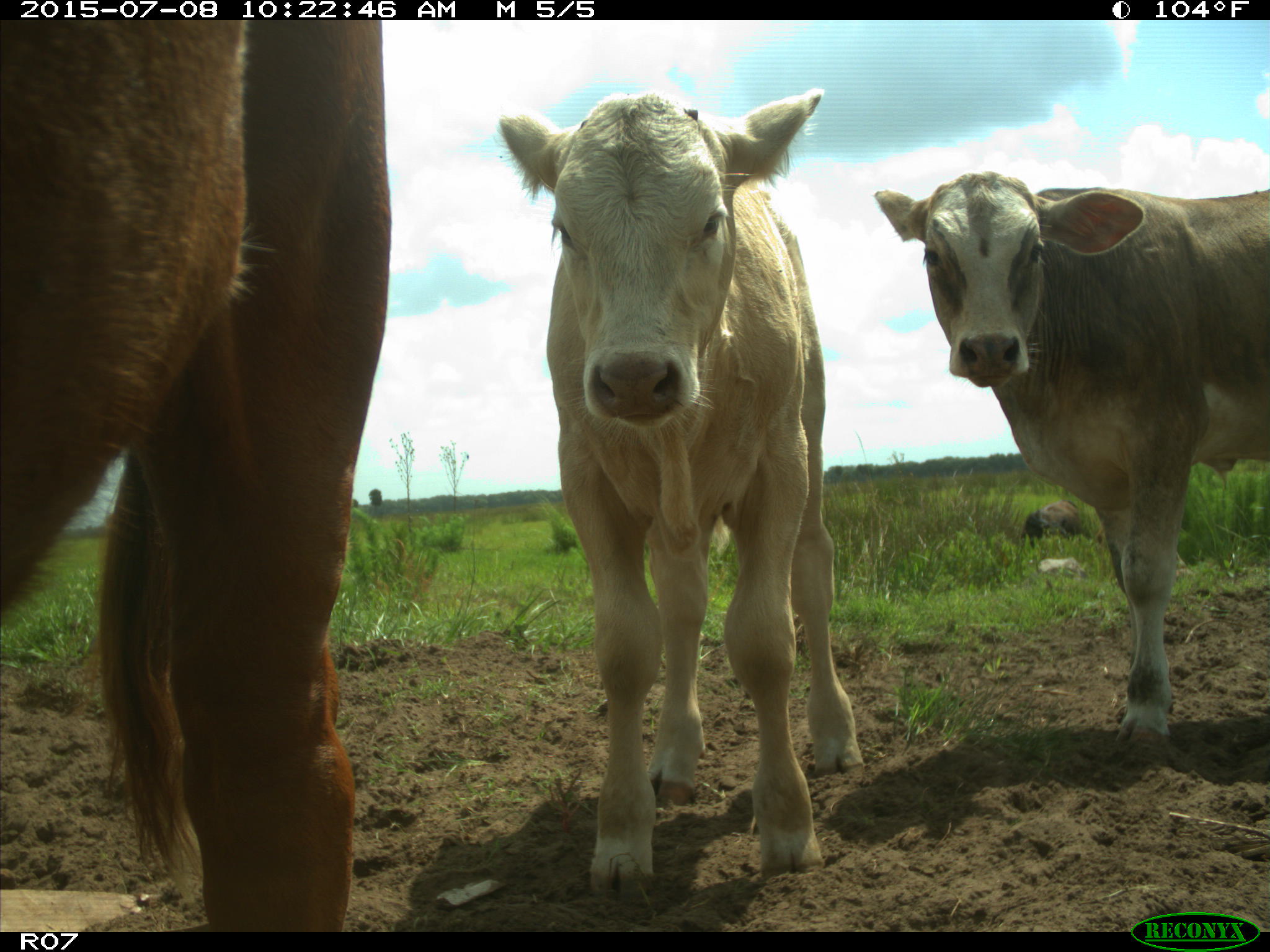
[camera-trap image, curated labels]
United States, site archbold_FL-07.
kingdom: Animalia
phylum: Chordata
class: Mammalia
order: Artiodactyla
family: Bovidae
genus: Bos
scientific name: Bos taurus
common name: domestic cow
Bos taurus (domestic cow).